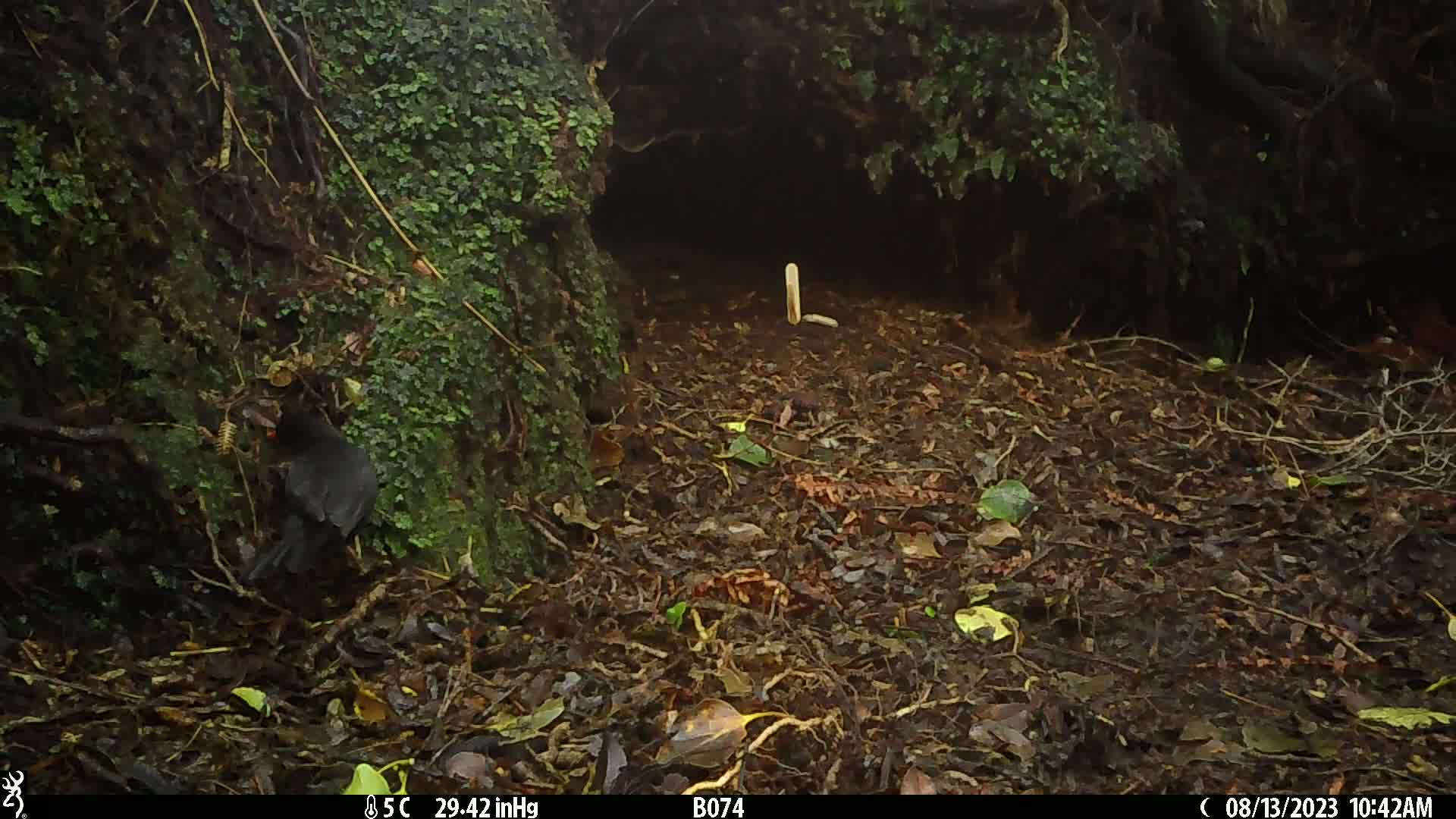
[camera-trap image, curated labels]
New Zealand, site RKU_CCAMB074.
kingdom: Animalia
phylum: Chordata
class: Aves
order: Passeriformes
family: Turdidae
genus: Turdus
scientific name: Turdus merula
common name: eurasian blackbird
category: blackbird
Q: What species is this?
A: Blackbird (eurasian blackbird) (Turdus merula).